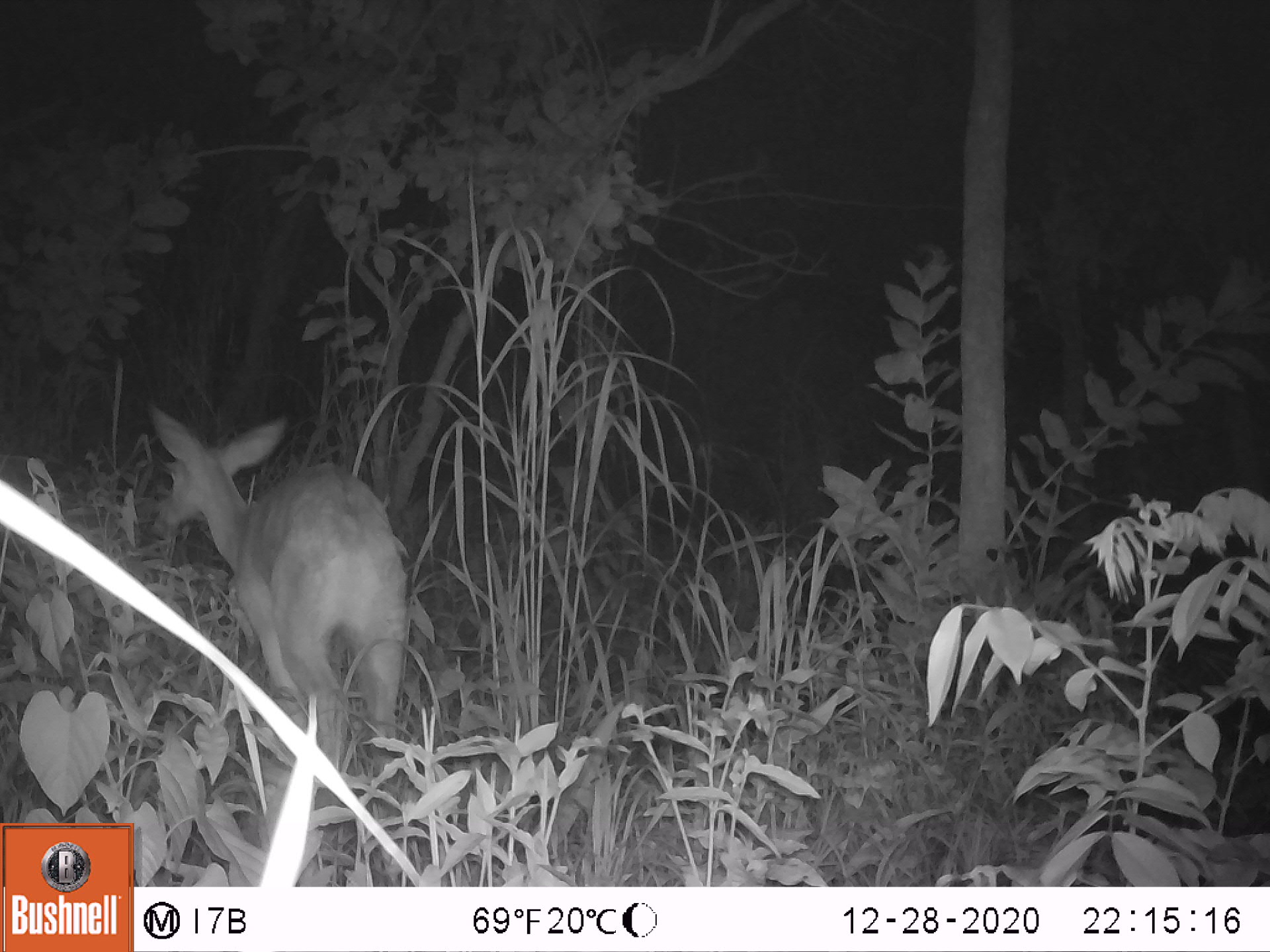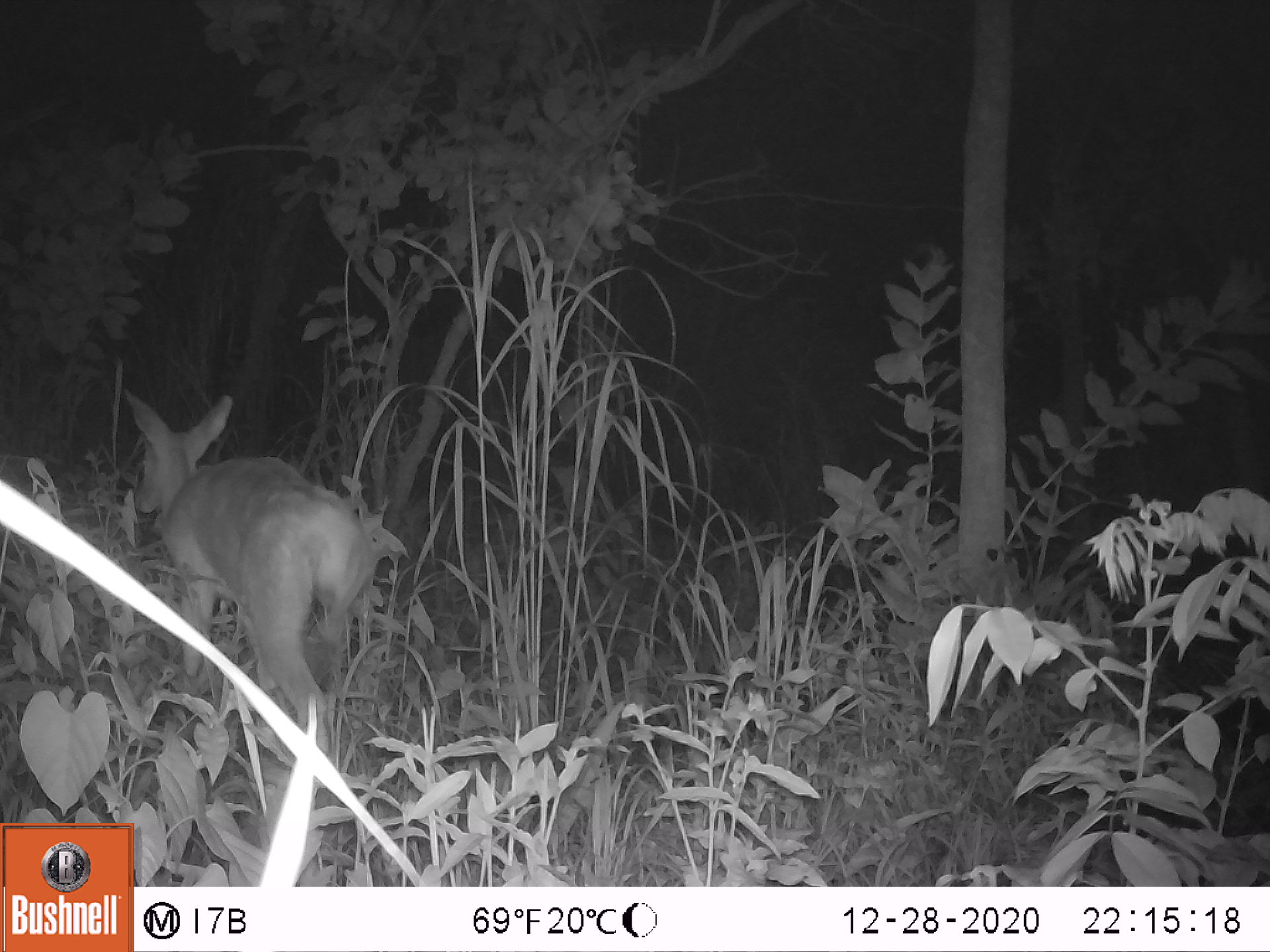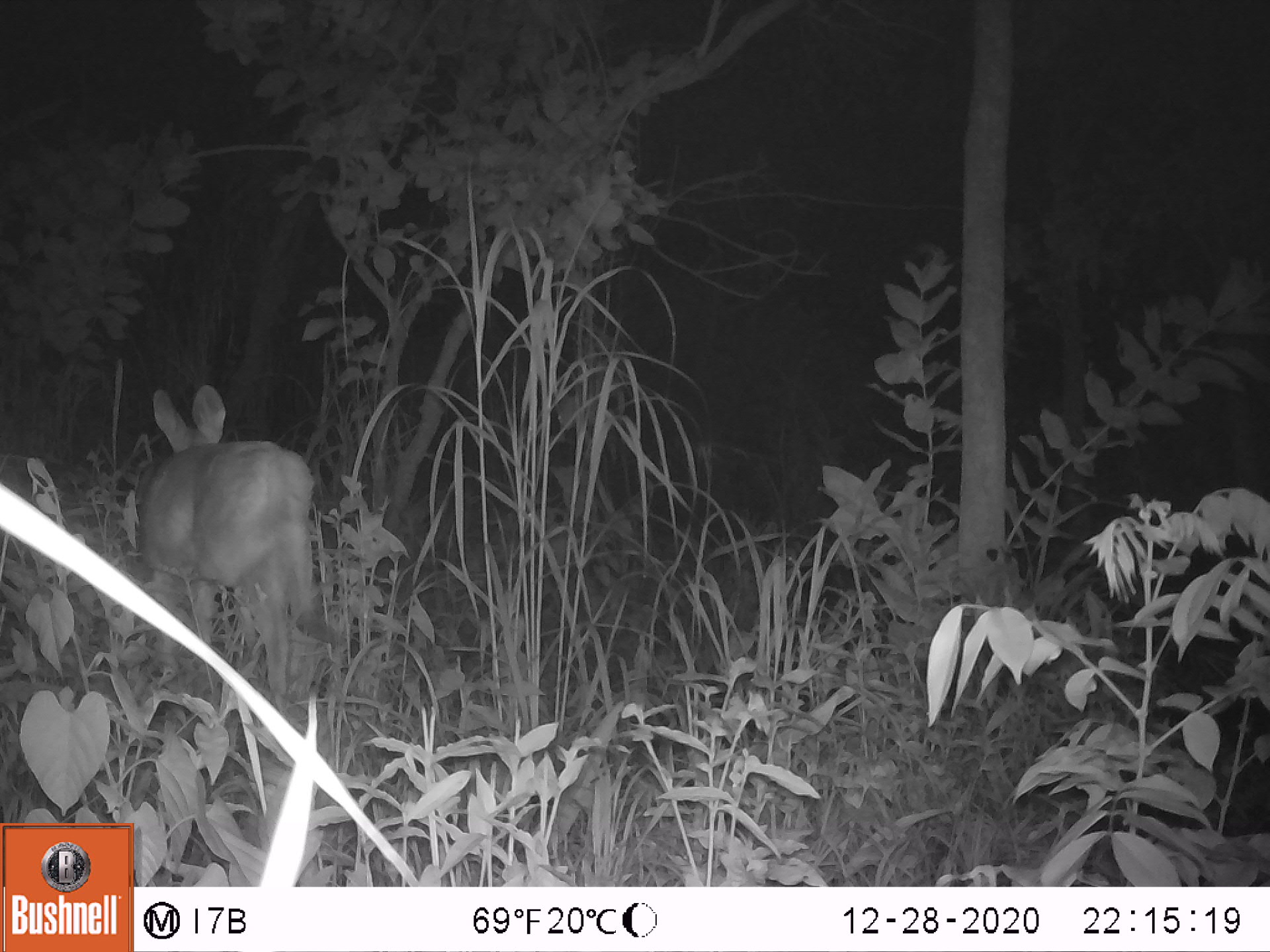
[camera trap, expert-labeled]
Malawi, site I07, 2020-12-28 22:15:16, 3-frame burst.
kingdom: Animalia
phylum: Chordata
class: Mammalia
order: Artiodactyla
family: Bovidae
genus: Tragelaphus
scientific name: Tragelaphus sylvaticus sylvaticus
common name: cape bushbuck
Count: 1.